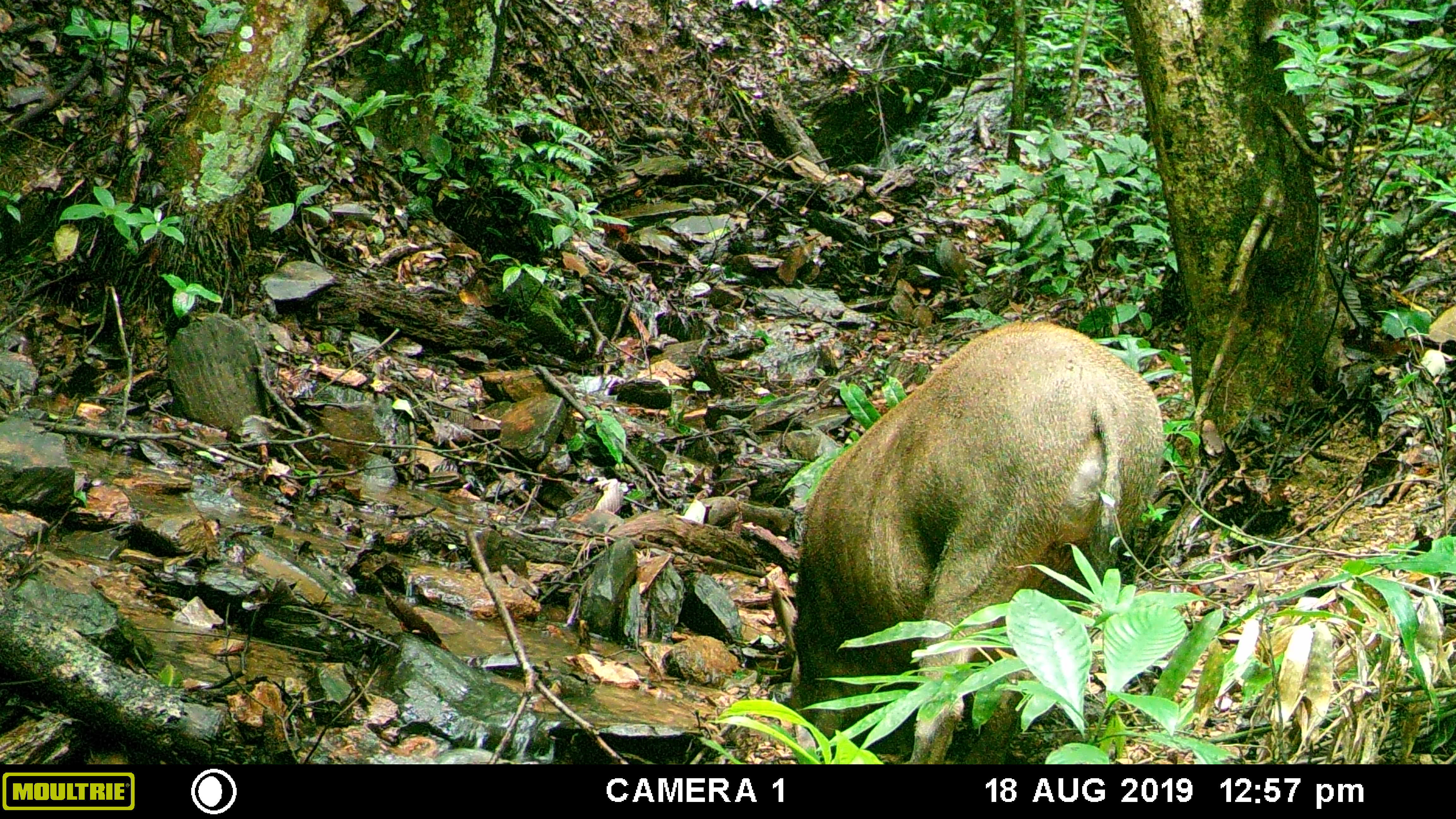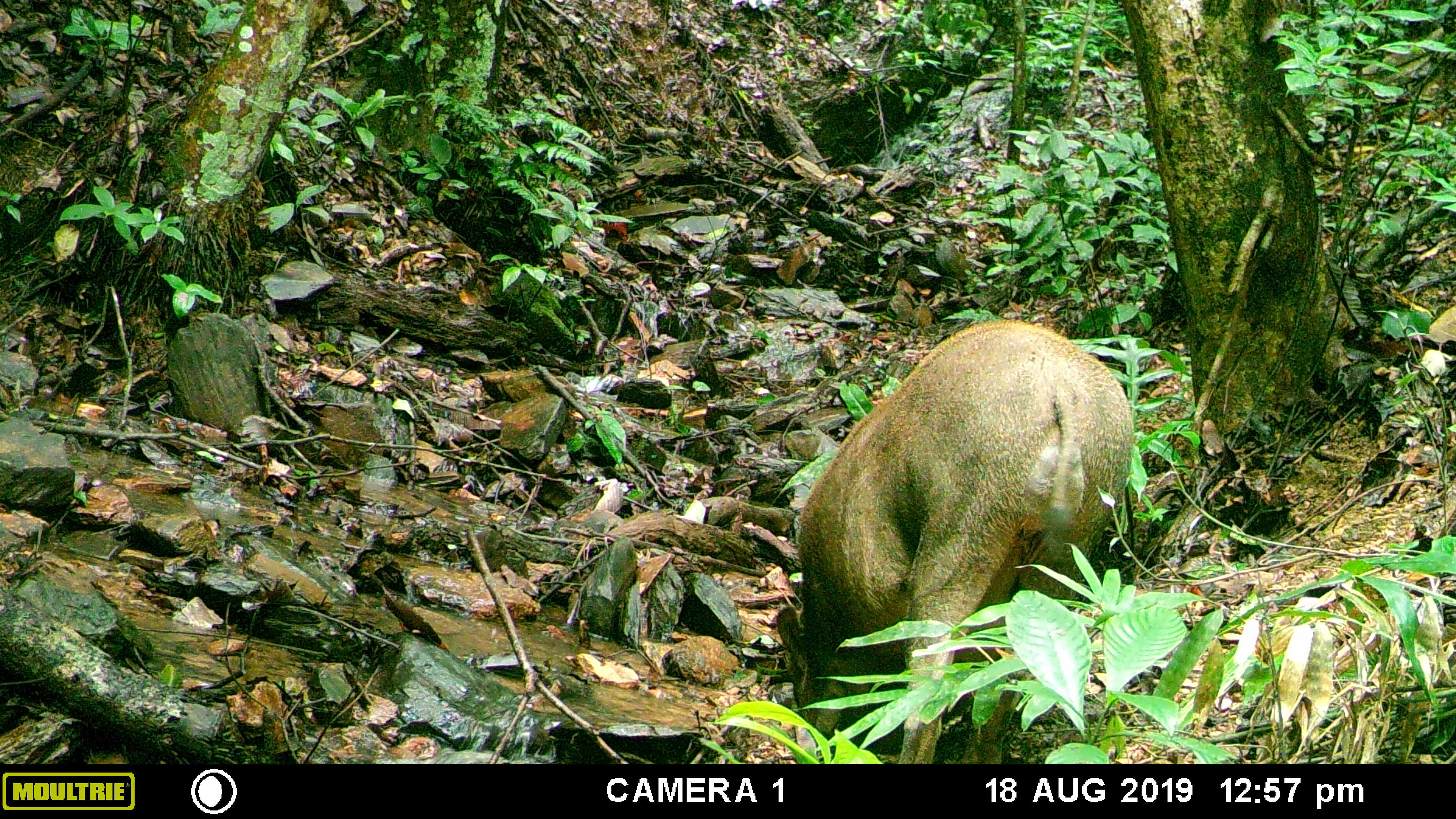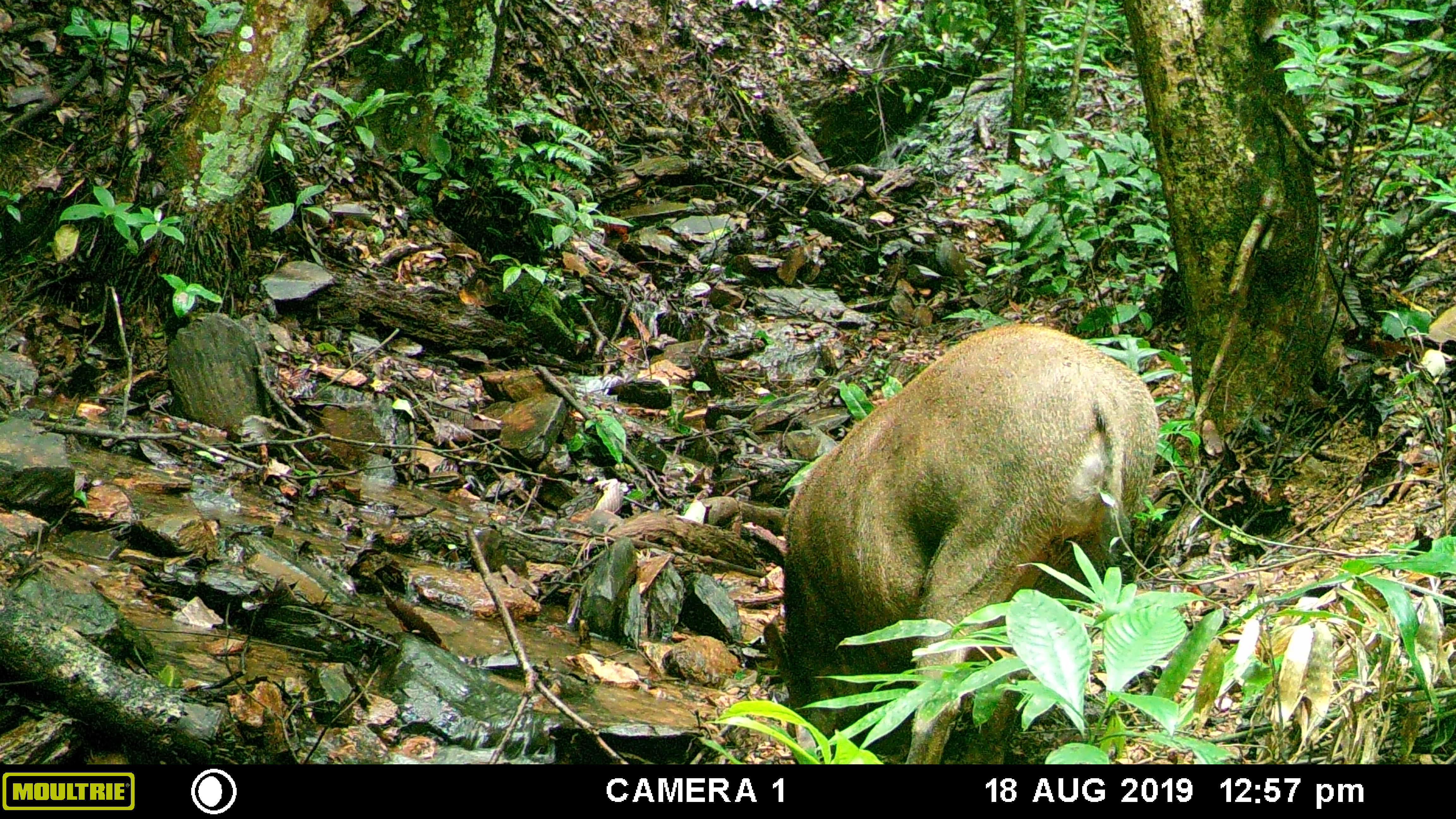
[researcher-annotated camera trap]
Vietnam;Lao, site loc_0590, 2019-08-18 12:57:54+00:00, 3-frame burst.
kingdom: Animalia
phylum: Chordata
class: Mammalia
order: Artiodactyla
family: Suidae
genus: Sus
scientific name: Sus scrofa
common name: eurasian wild pig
Eurasian wild pig (Sus scrofa). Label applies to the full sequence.